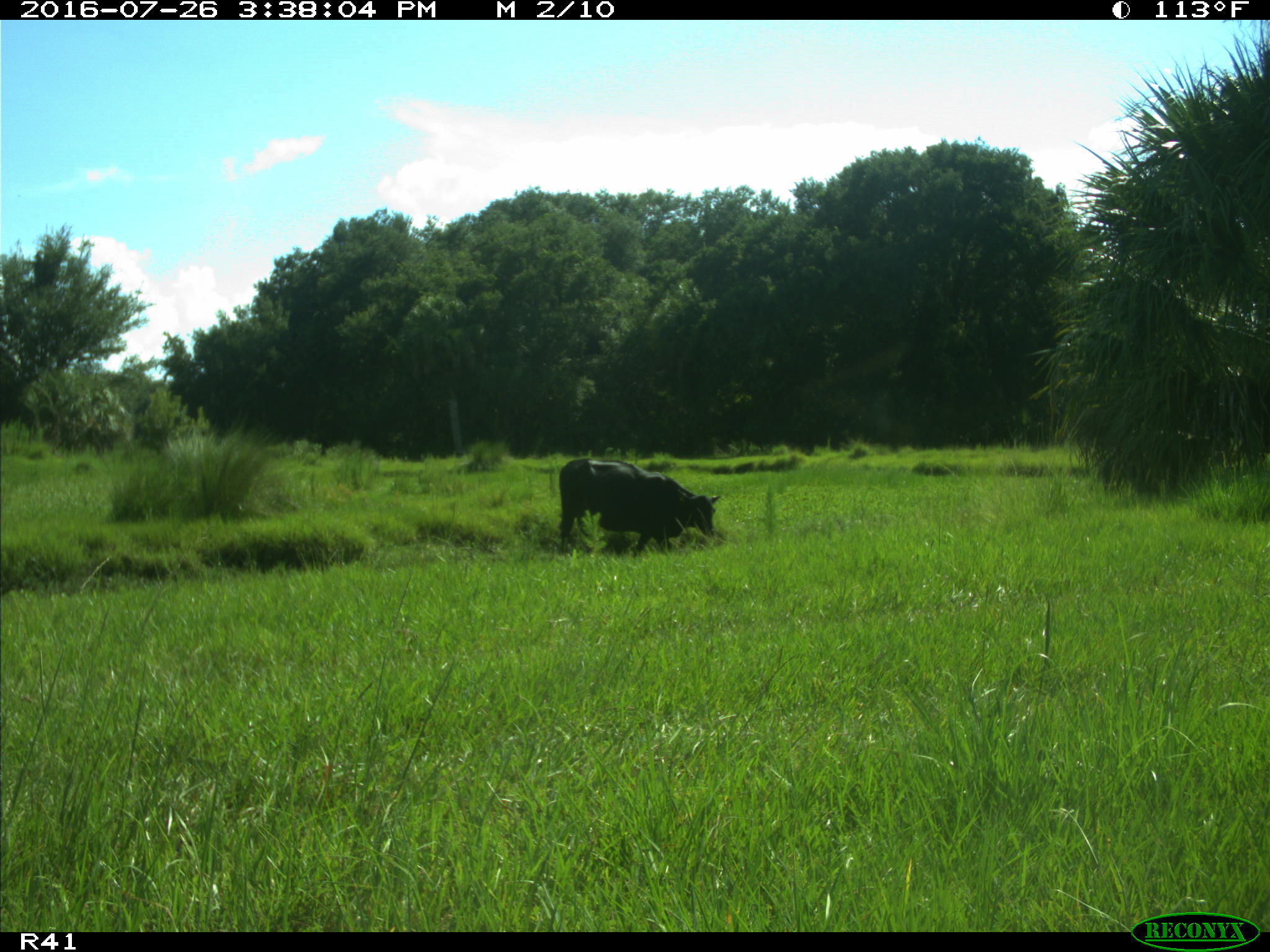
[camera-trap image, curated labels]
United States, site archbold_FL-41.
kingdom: Animalia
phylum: Chordata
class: Mammalia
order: Artiodactyla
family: Bovidae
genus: Bos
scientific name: Bos taurus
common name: domestic cow